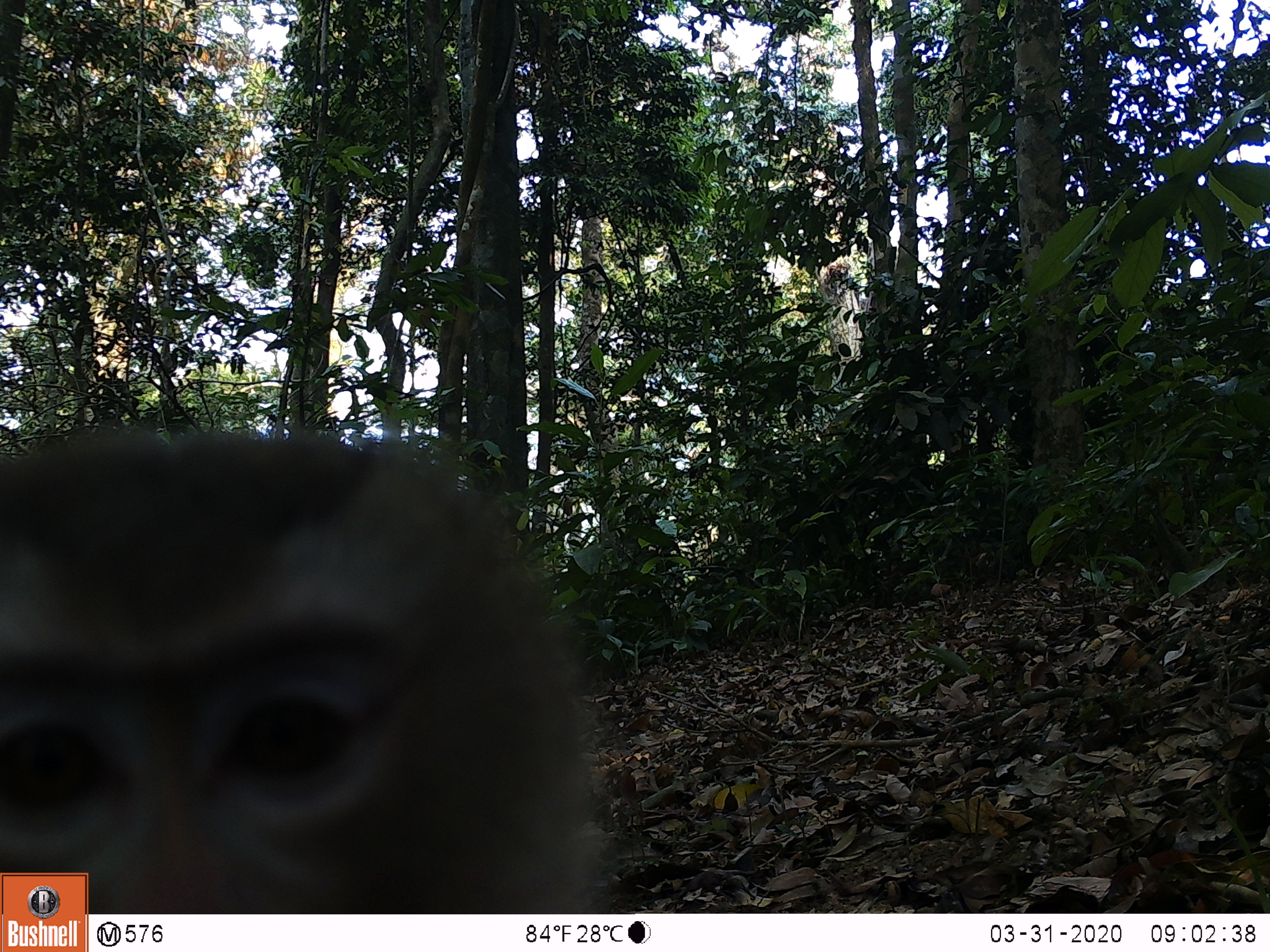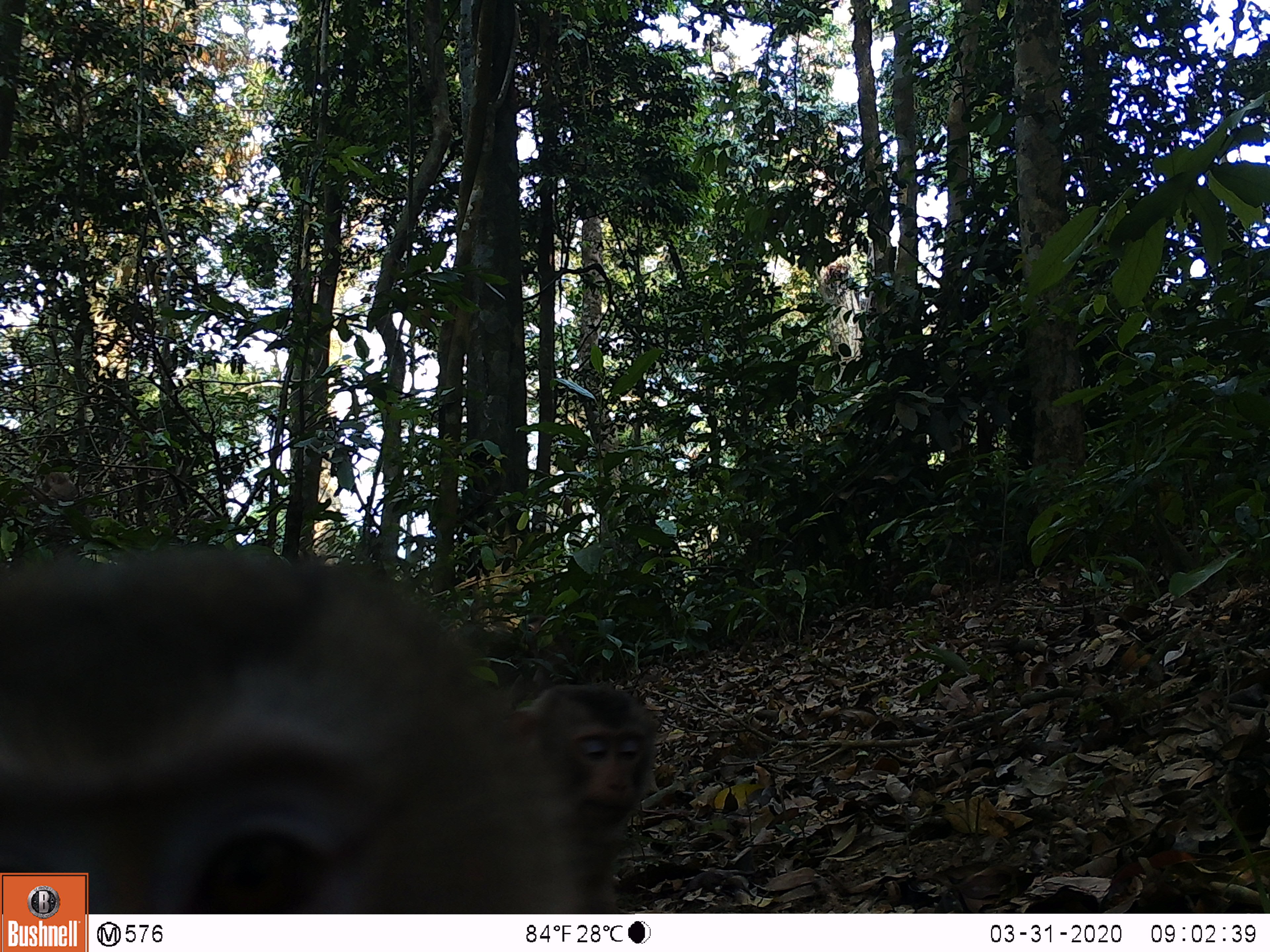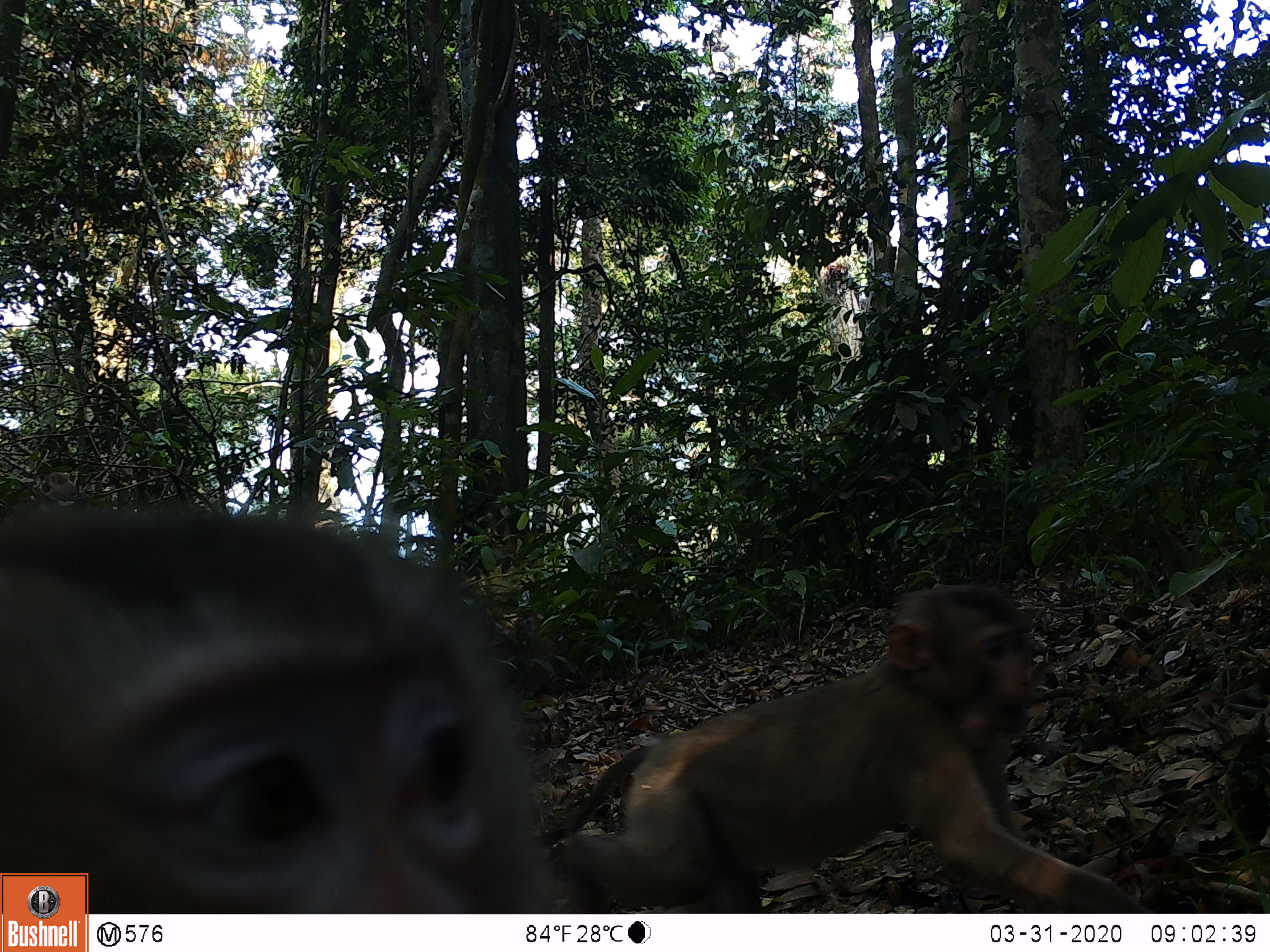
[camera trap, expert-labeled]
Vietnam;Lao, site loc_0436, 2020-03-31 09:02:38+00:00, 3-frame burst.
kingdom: Animalia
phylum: Chordata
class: Mammalia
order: Primates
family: Cercopithecidae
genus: Macaca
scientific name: Macaca nemestrina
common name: pig-tailed macaque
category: pig tailed macaque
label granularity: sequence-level